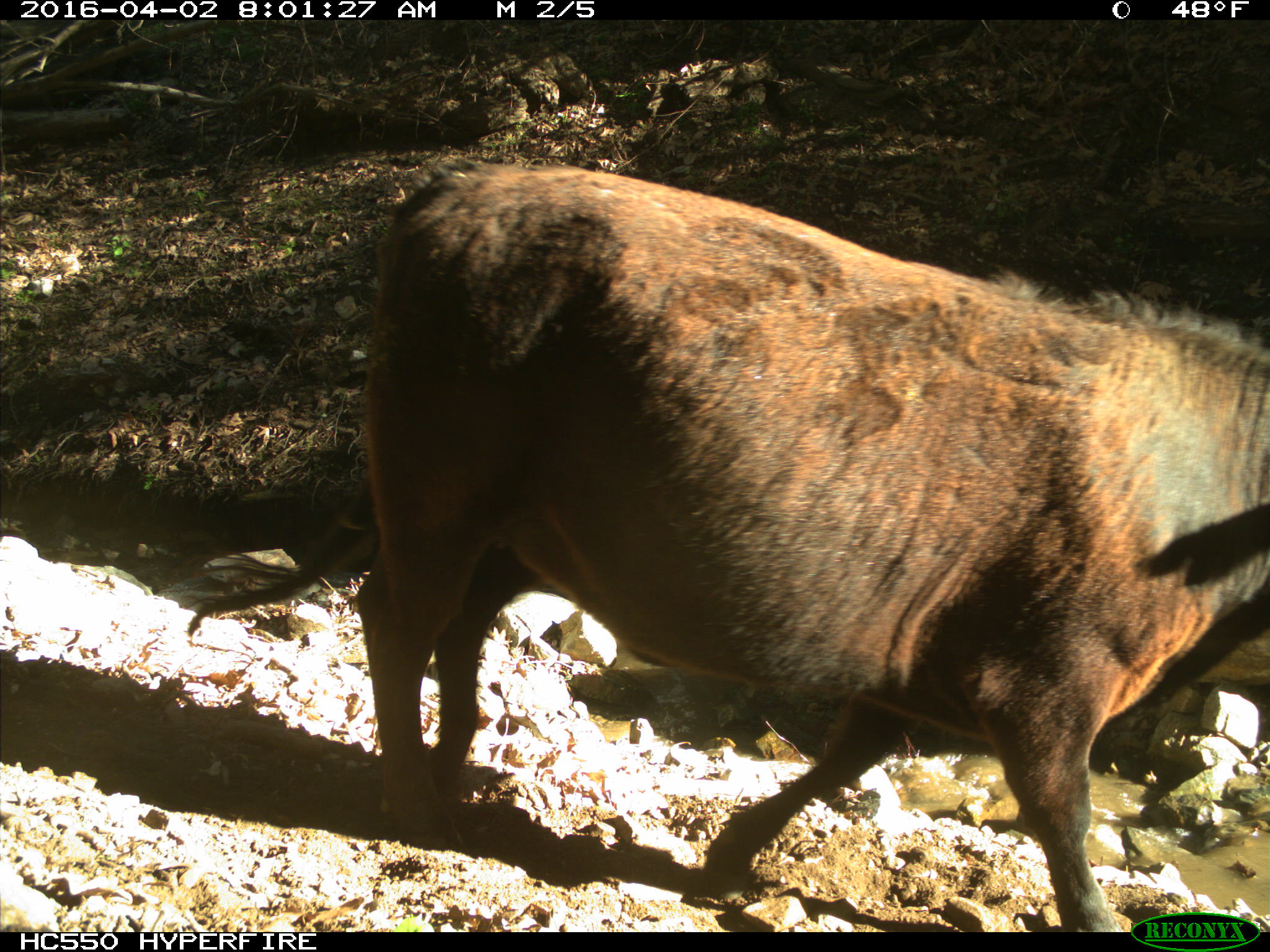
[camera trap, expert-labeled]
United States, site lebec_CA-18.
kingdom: Animalia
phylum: Chordata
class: Mammalia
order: Artiodactyla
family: Bovidae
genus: Bos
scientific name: Bos taurus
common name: domestic cow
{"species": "Bos taurus (domestic cow)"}